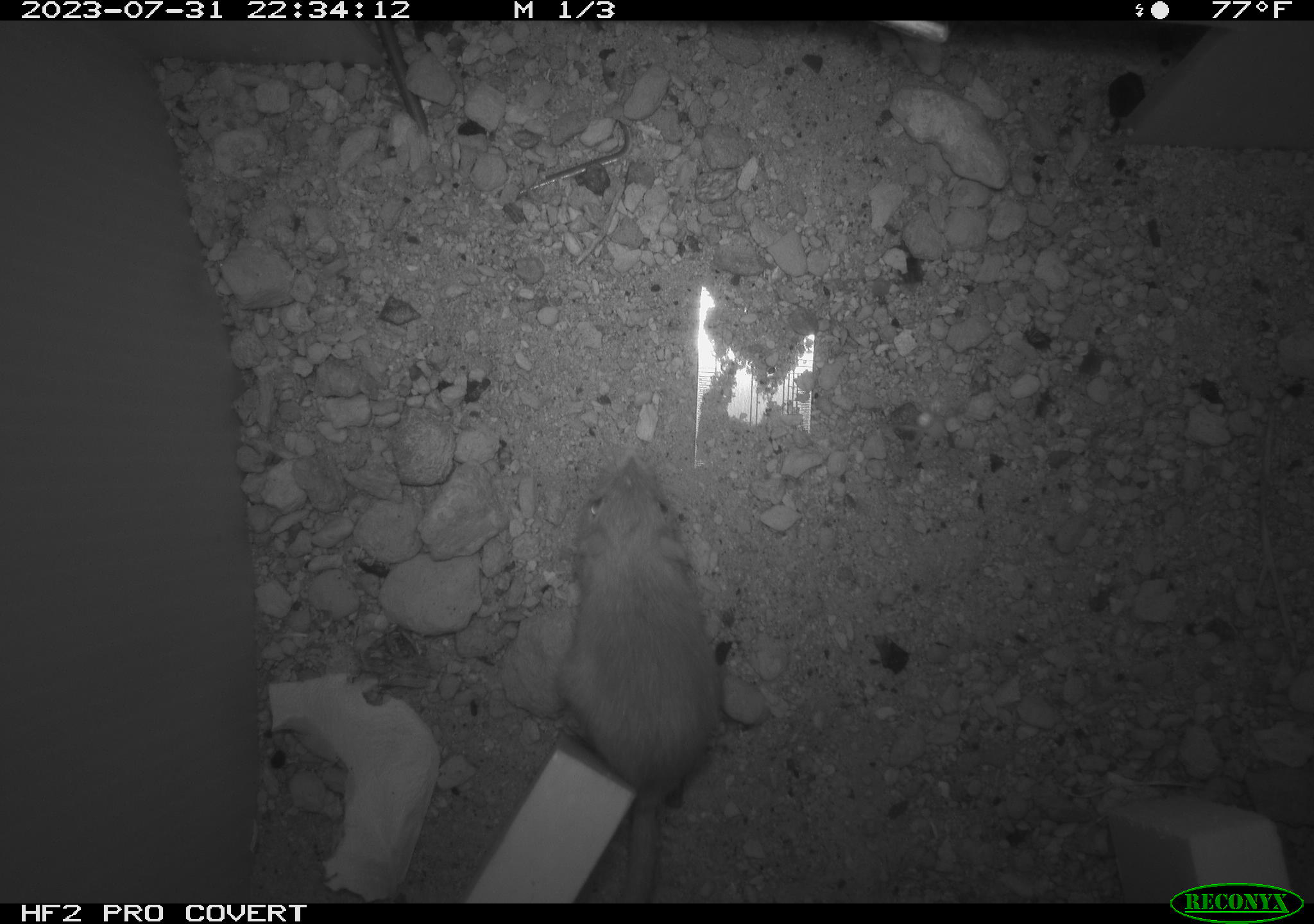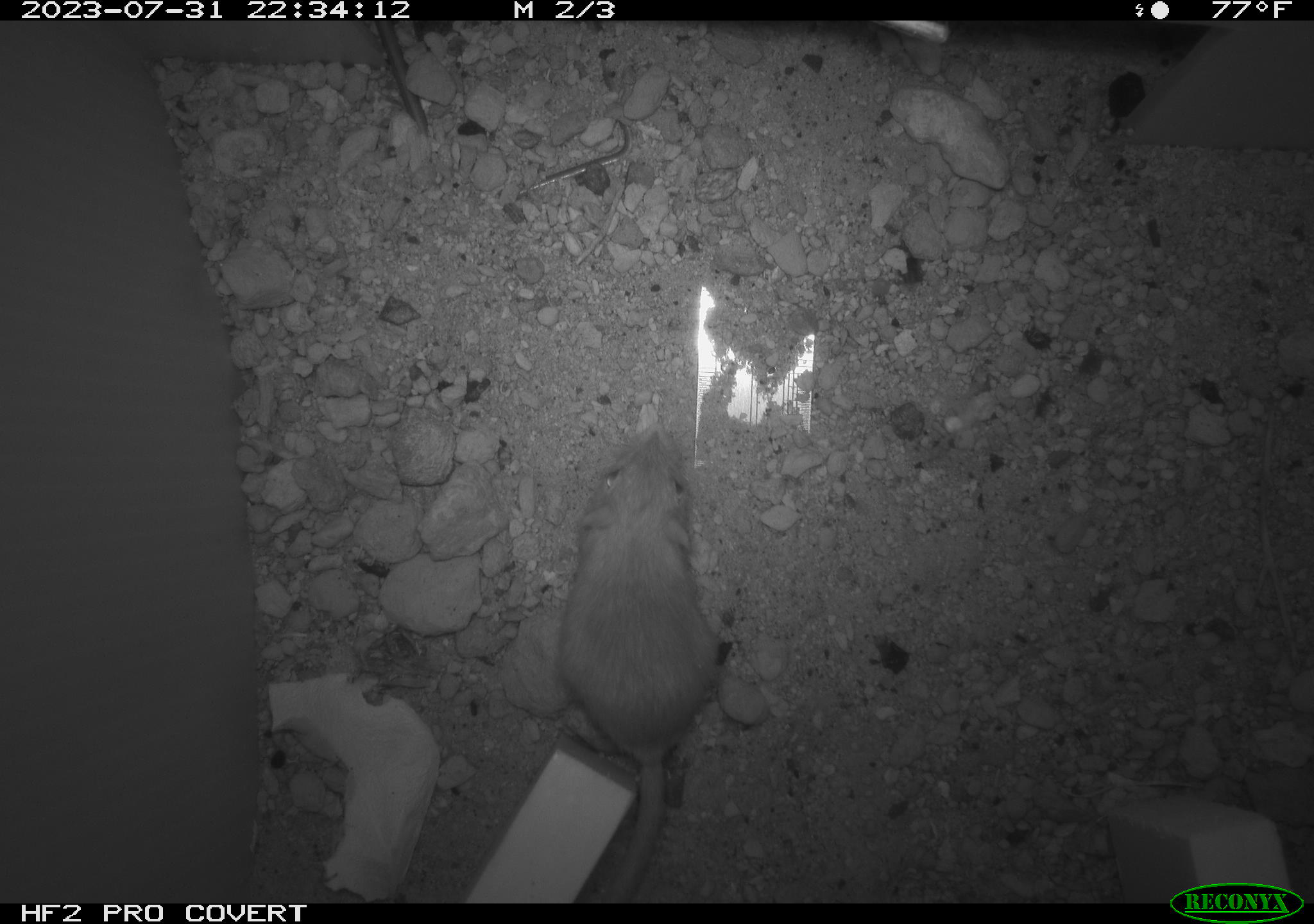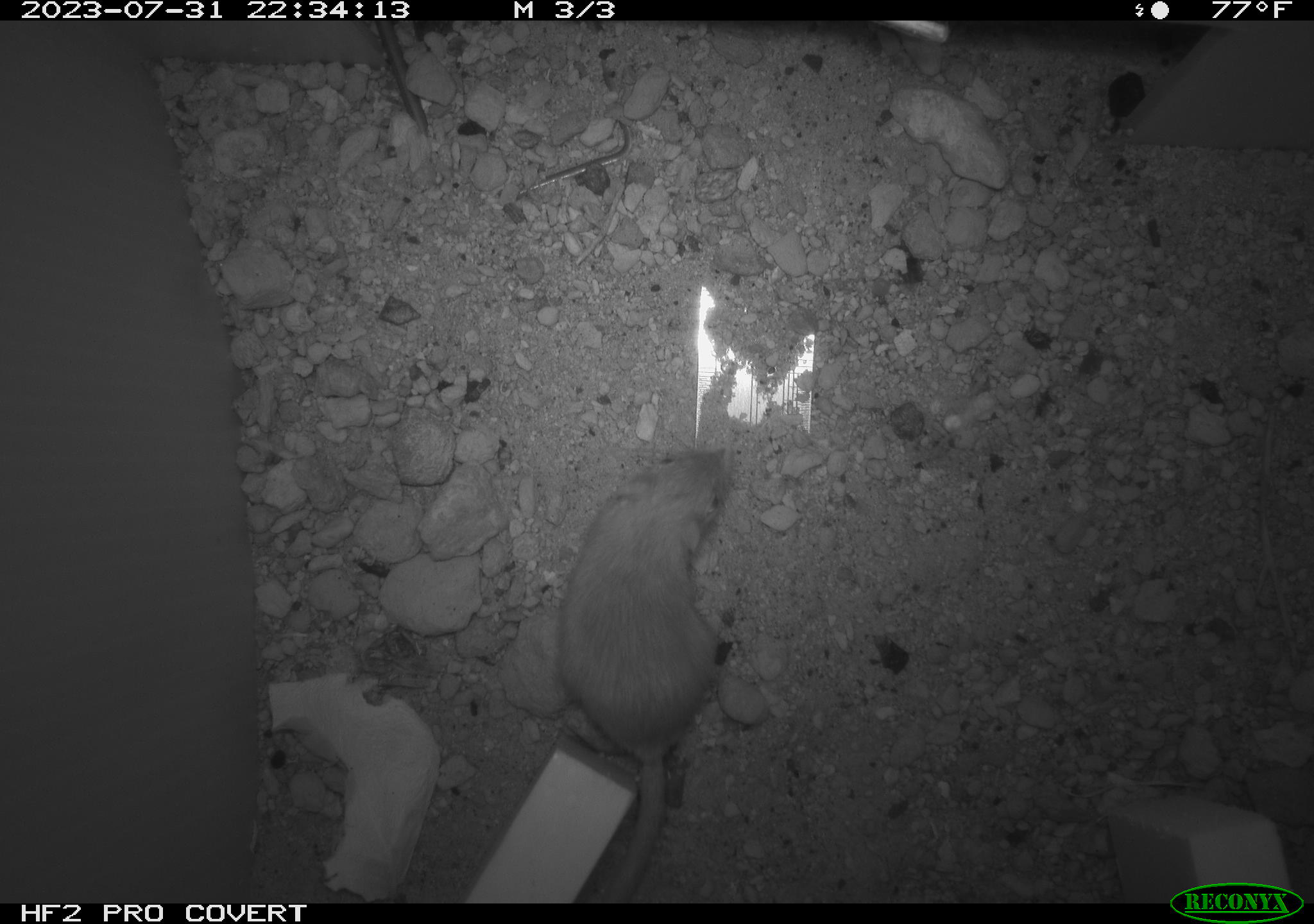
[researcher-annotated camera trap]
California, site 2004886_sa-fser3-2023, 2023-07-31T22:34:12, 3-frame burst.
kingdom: Animalia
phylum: Chordata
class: Mammalia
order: Rodentia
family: Heteromyidae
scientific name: Heteromyidae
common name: kangaroo rats and pocket mice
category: heteromyidae family